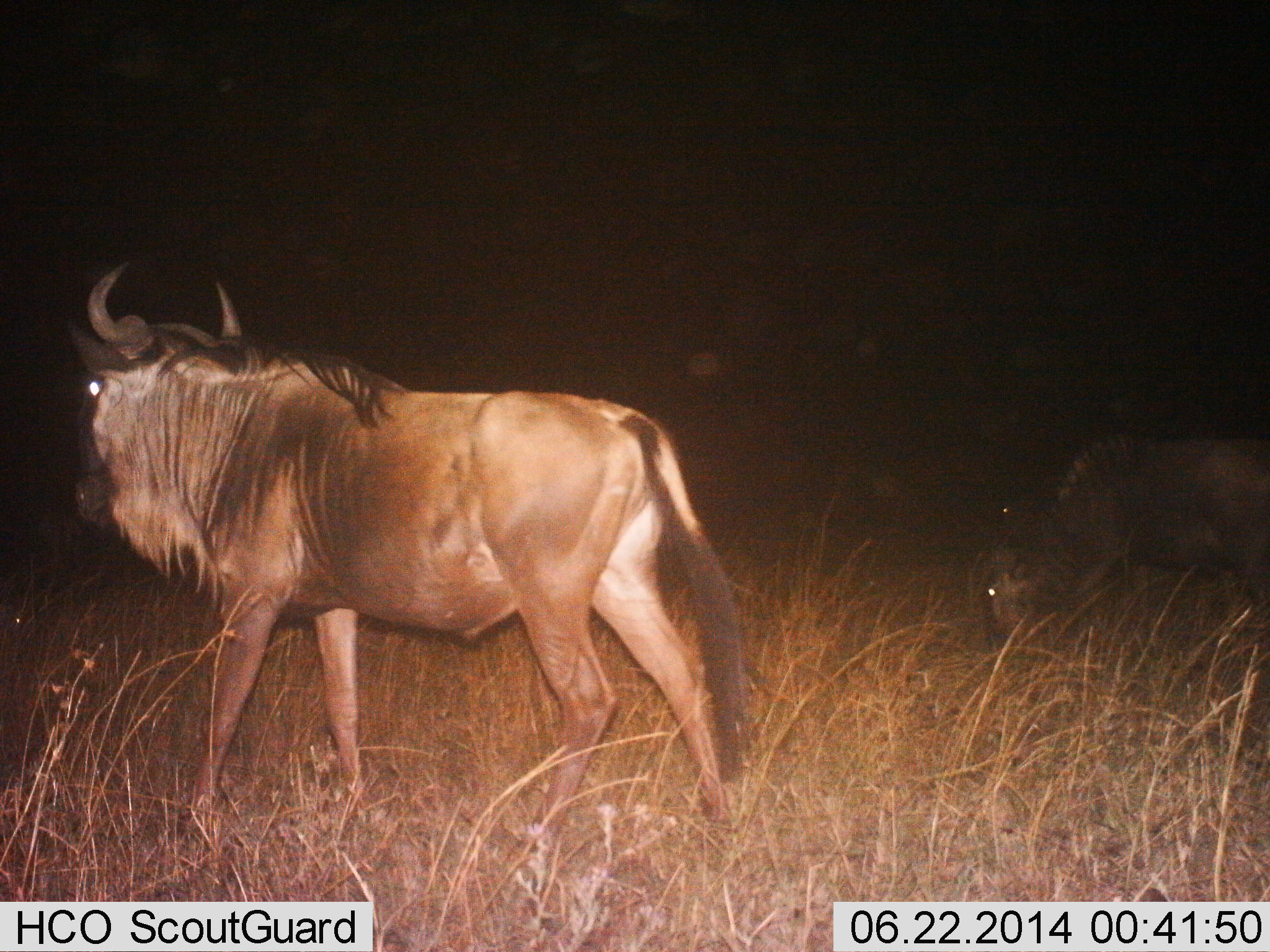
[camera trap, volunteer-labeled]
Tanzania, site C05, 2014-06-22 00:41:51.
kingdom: Animalia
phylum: Chordata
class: Mammalia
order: Artiodactyla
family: Bovidae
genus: Connochaetes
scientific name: Connochaetes taurinus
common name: blue wildebeest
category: wildebeest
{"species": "wildebeest (blue wildebeest) (Connochaetes taurinus)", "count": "2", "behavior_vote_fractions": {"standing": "40%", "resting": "10%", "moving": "40%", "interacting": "0%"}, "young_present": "0%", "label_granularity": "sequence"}